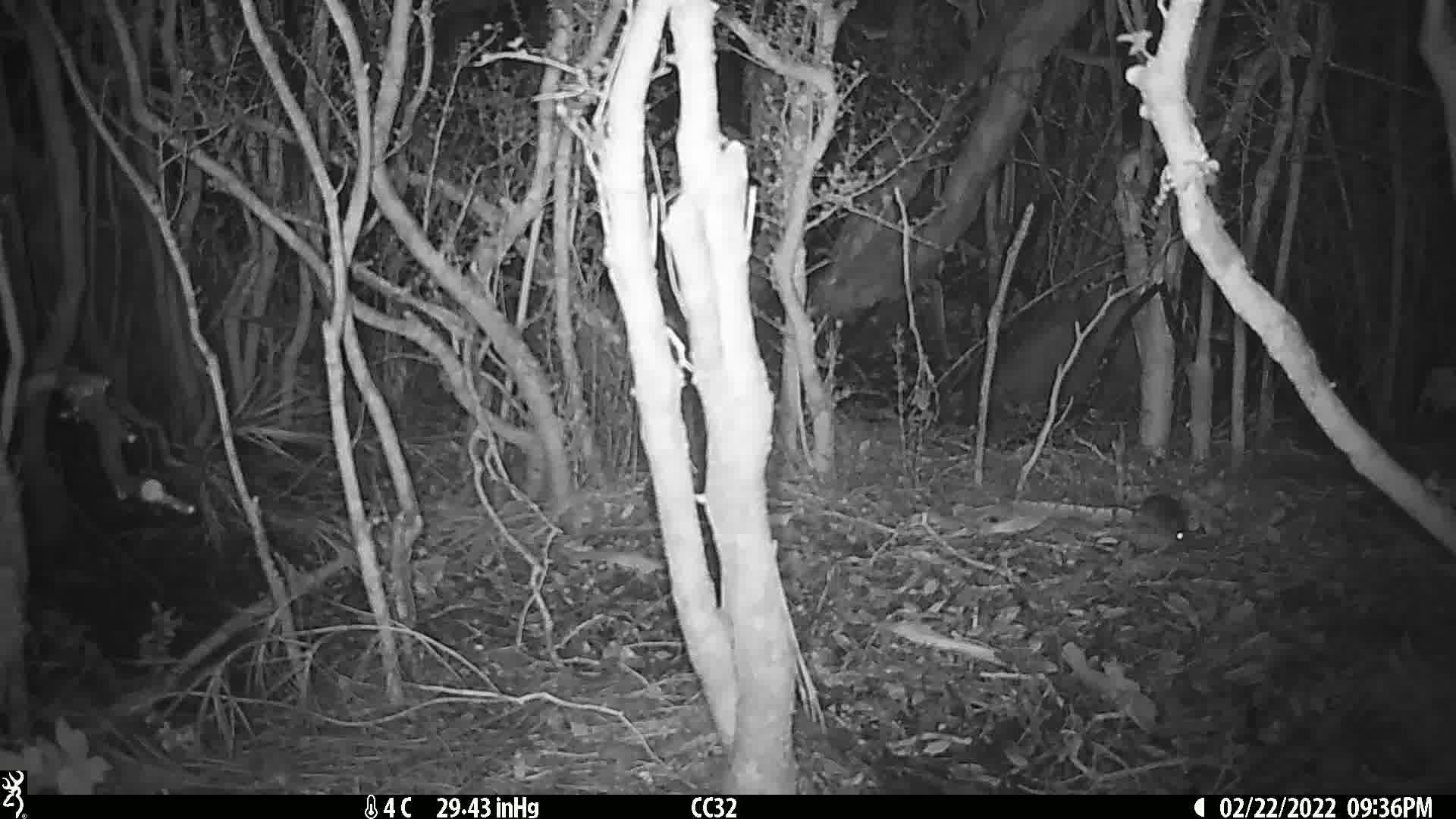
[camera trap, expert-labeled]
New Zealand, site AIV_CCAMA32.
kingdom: Animalia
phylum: Chordata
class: Mammalia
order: Rodentia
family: Muridae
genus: Mus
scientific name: Mus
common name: mouse